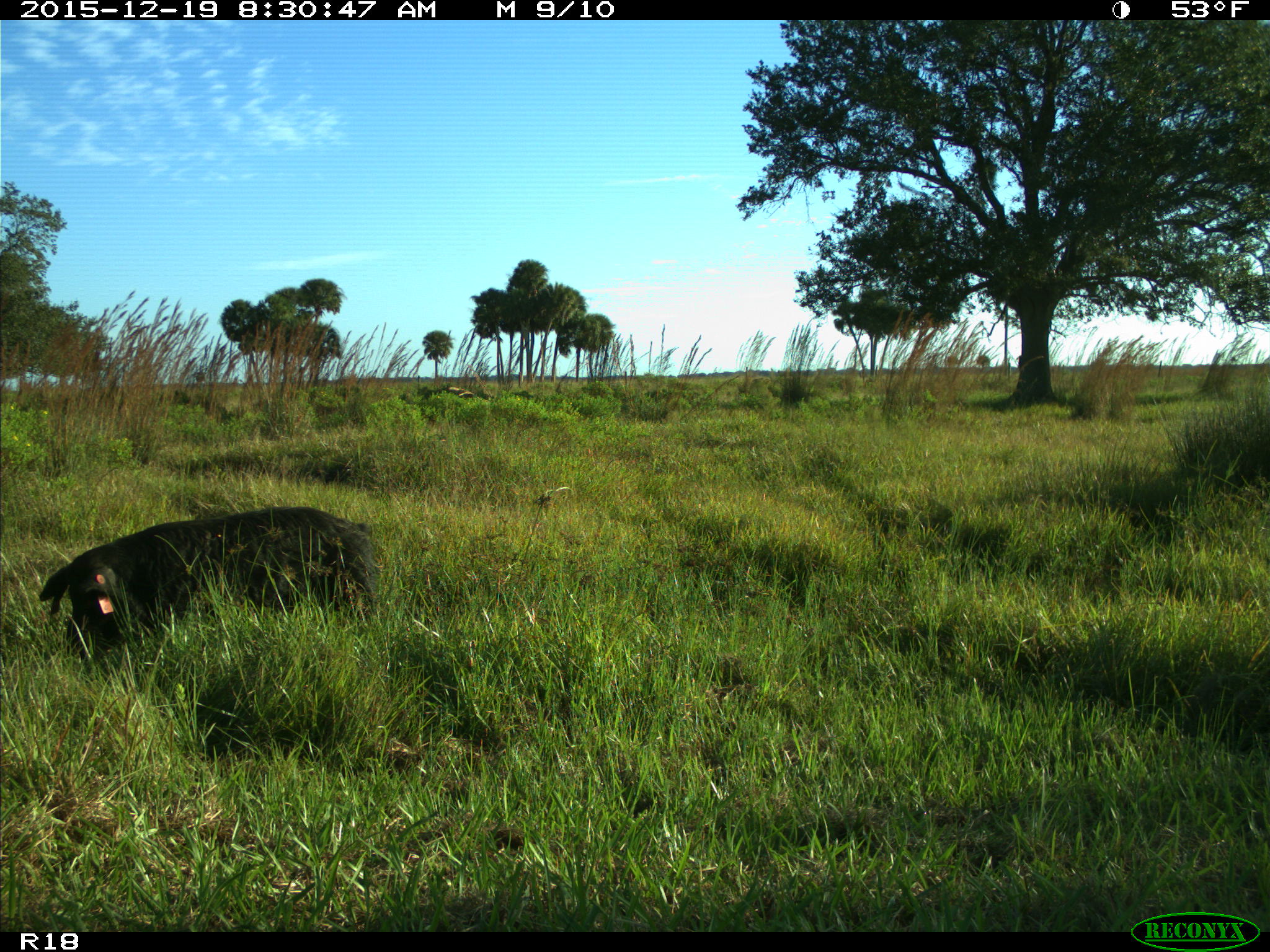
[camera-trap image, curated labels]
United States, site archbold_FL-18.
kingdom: Animalia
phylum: Chordata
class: Mammalia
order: Artiodactyla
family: Suidae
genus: Sus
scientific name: Sus scrofa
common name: wild boar